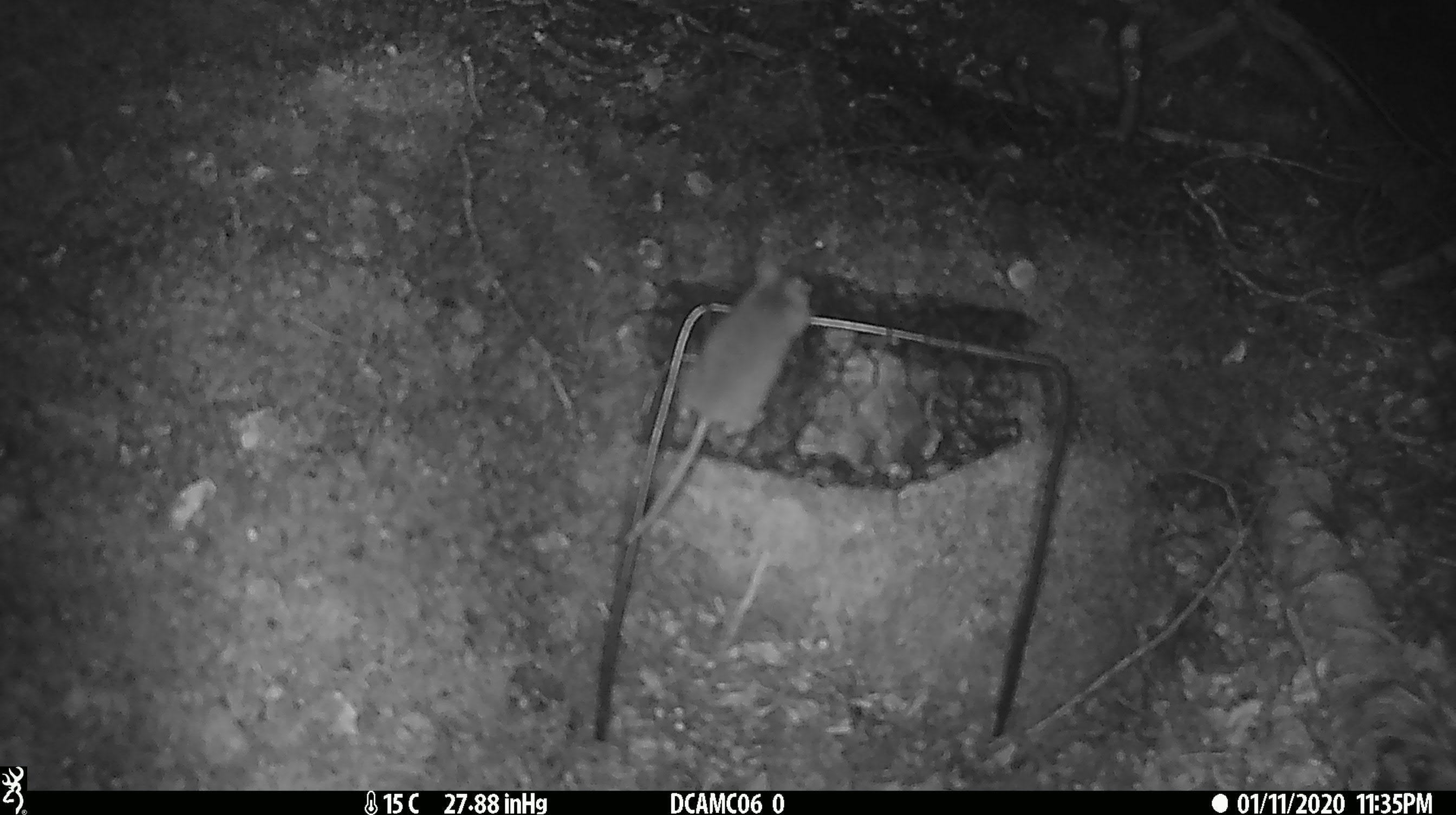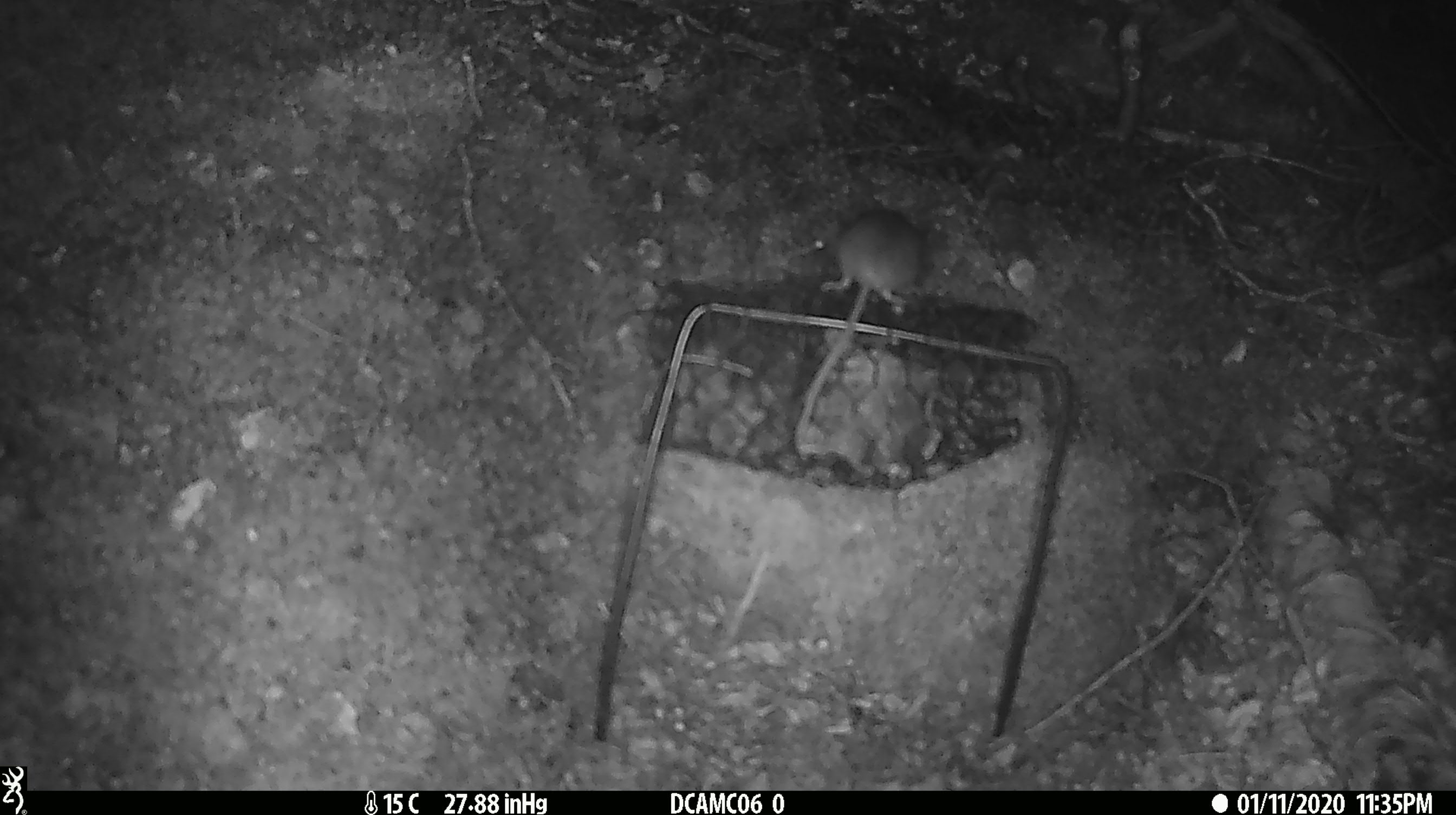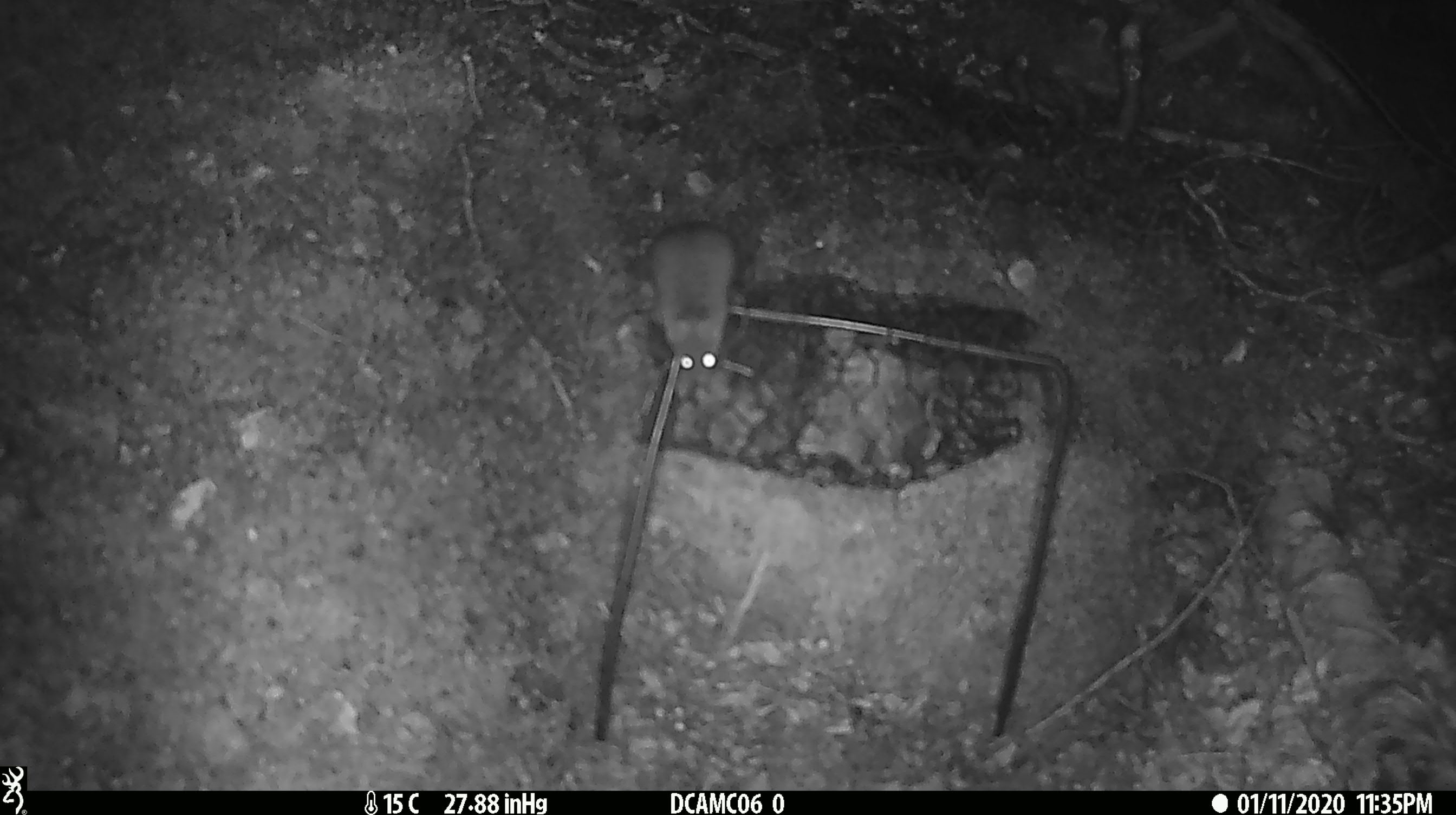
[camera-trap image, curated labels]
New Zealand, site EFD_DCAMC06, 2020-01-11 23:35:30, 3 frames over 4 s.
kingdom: Animalia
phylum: Chordata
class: Mammalia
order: Rodentia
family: Muridae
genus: Mus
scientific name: Mus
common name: mouse